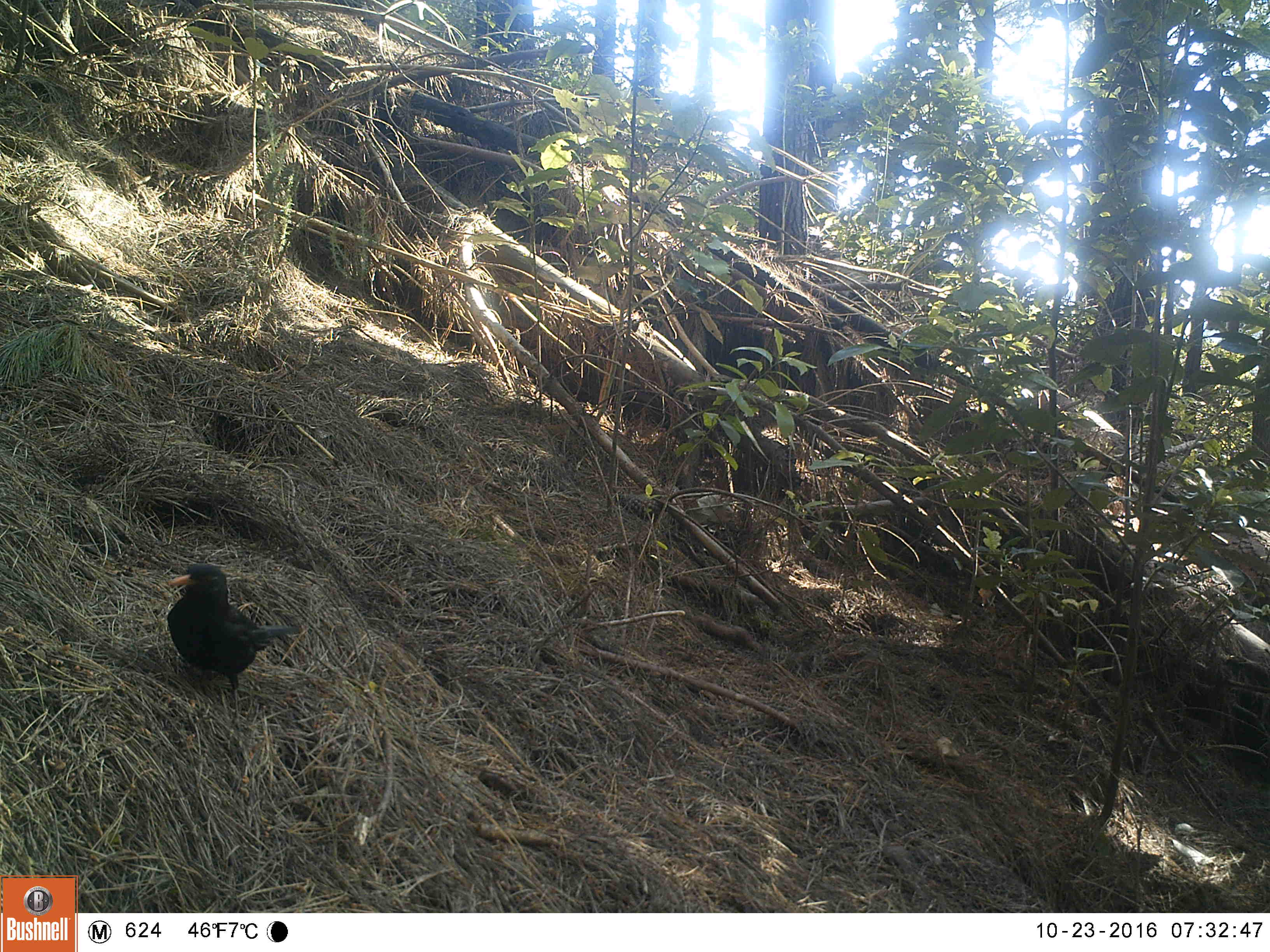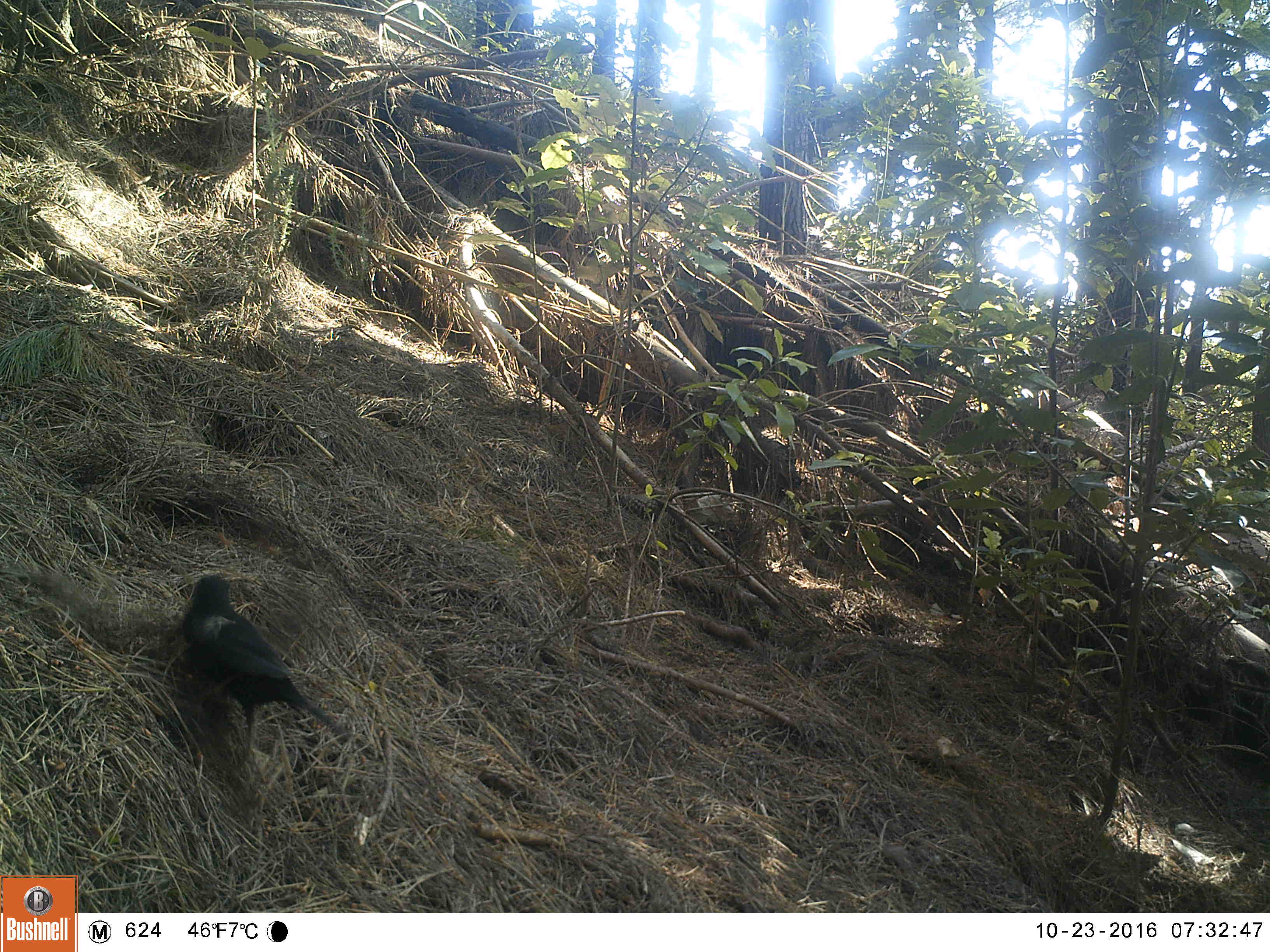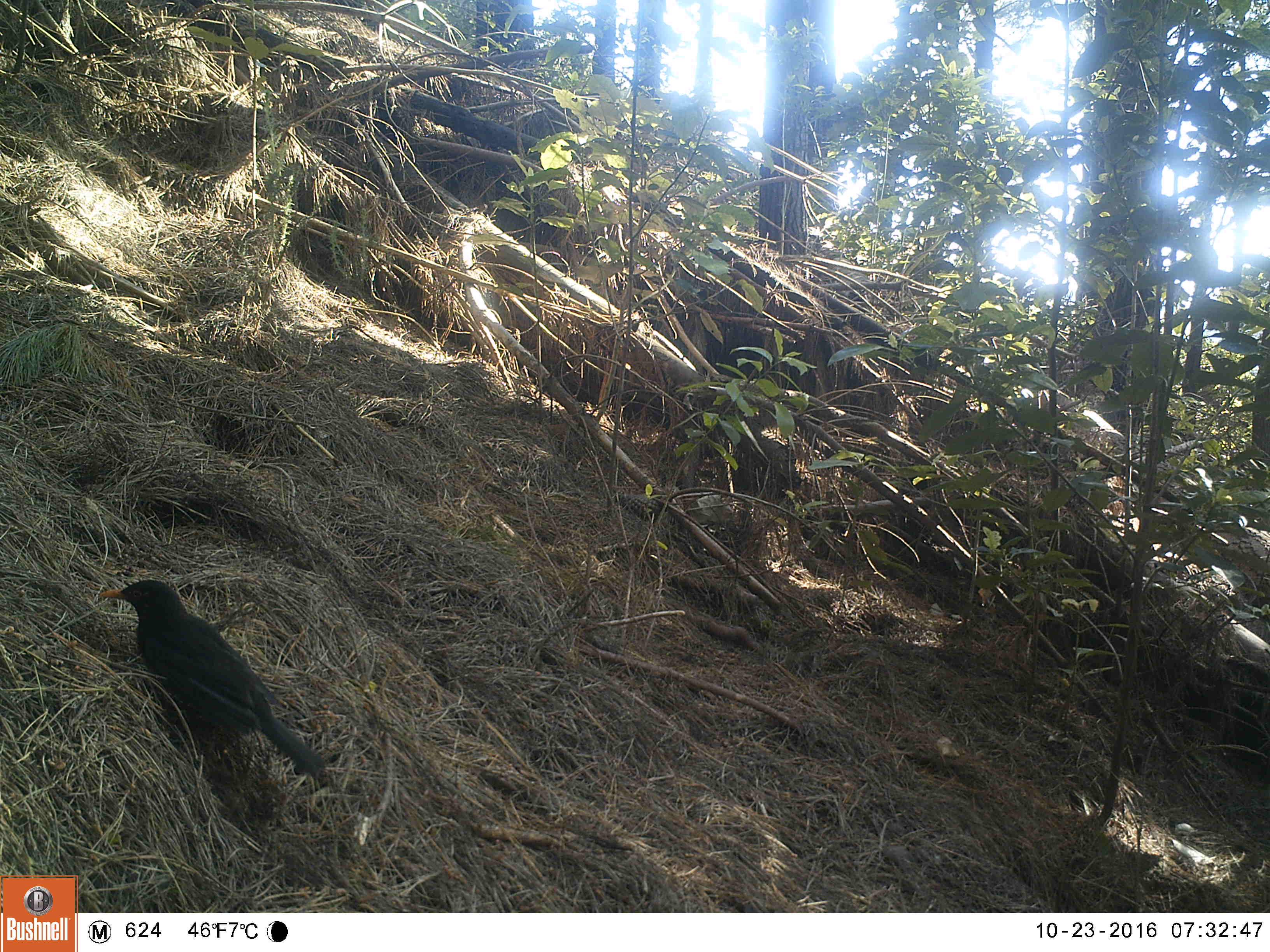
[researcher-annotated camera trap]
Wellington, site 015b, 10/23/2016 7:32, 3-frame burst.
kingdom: Animalia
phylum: Chordata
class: Aves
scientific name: Aves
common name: bird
Bird (Aves).